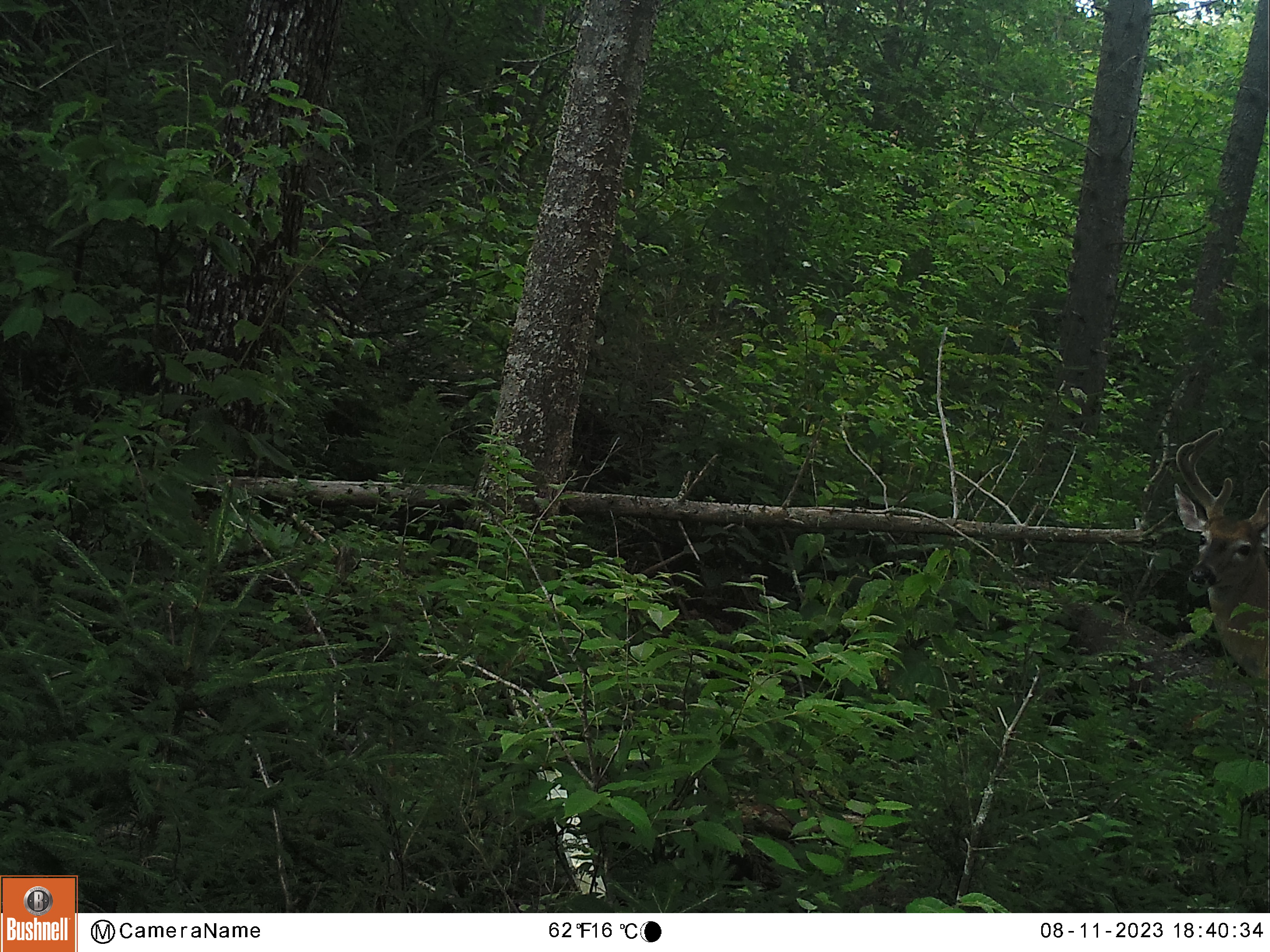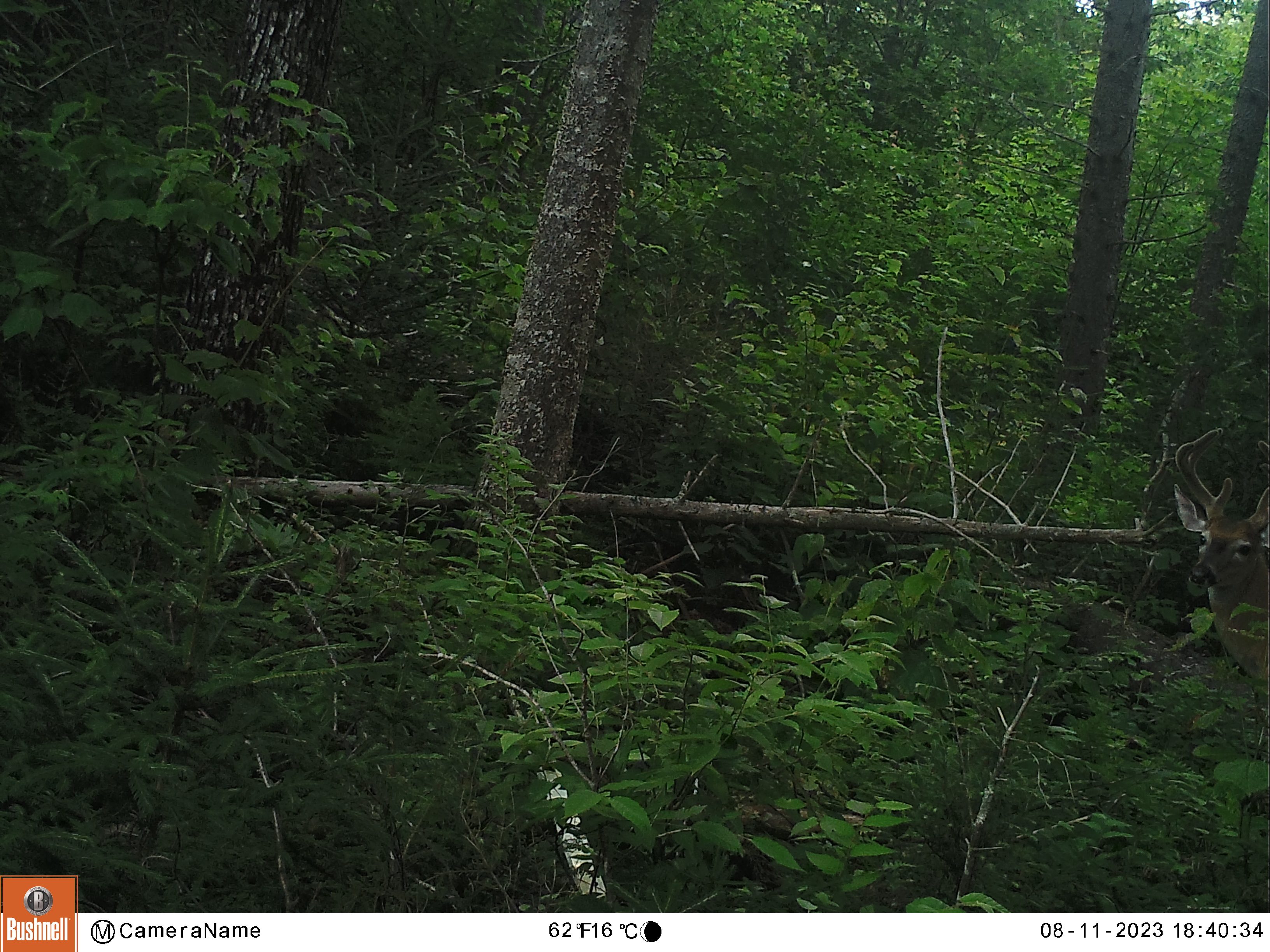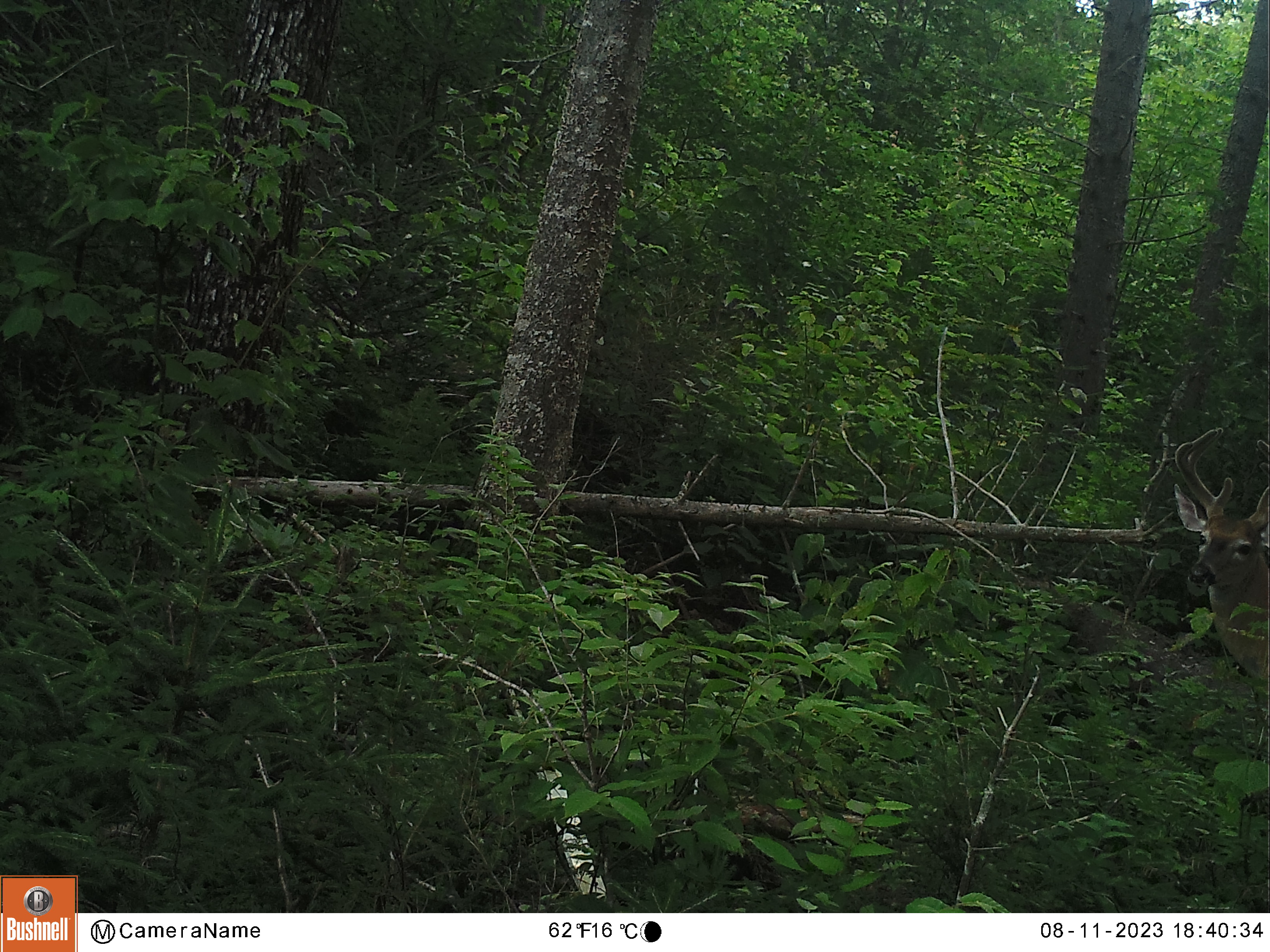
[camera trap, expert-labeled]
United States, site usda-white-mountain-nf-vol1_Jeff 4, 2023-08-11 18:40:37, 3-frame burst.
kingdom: Animalia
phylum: Chordata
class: Mammalia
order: Artiodactyla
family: Cervidae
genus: Odocoileus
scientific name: Odocoileus virginianus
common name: white-tailed deer